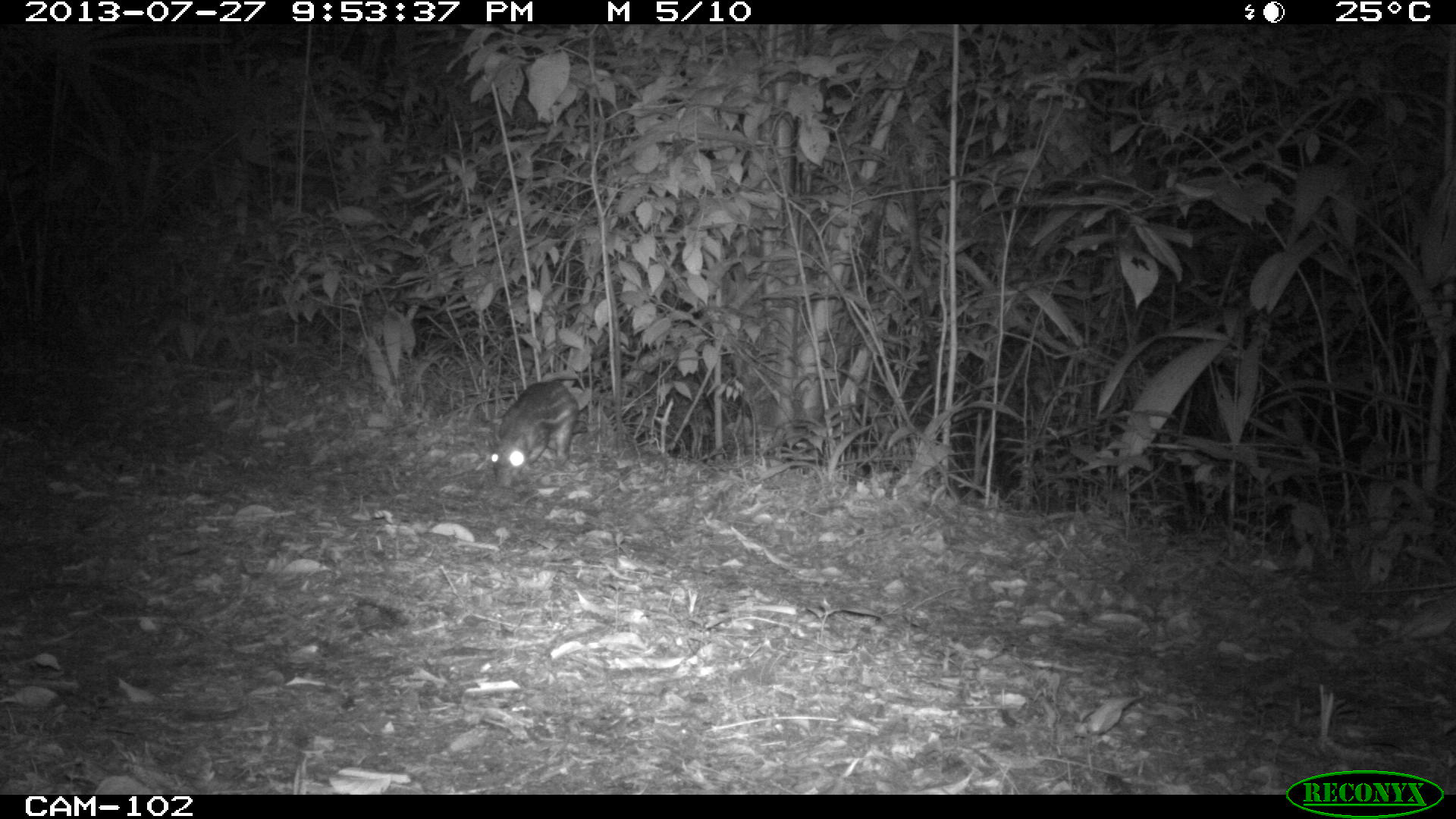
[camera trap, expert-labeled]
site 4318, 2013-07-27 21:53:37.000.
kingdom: Animalia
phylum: Chordata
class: Mammalia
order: Rodentia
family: Cuniculidae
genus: Cuniculus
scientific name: Cuniculus paca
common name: lowland paca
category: agouti paca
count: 1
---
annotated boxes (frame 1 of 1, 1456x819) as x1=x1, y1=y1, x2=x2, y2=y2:
agouti paca: x1=489, y1=380, x2=579, y2=491